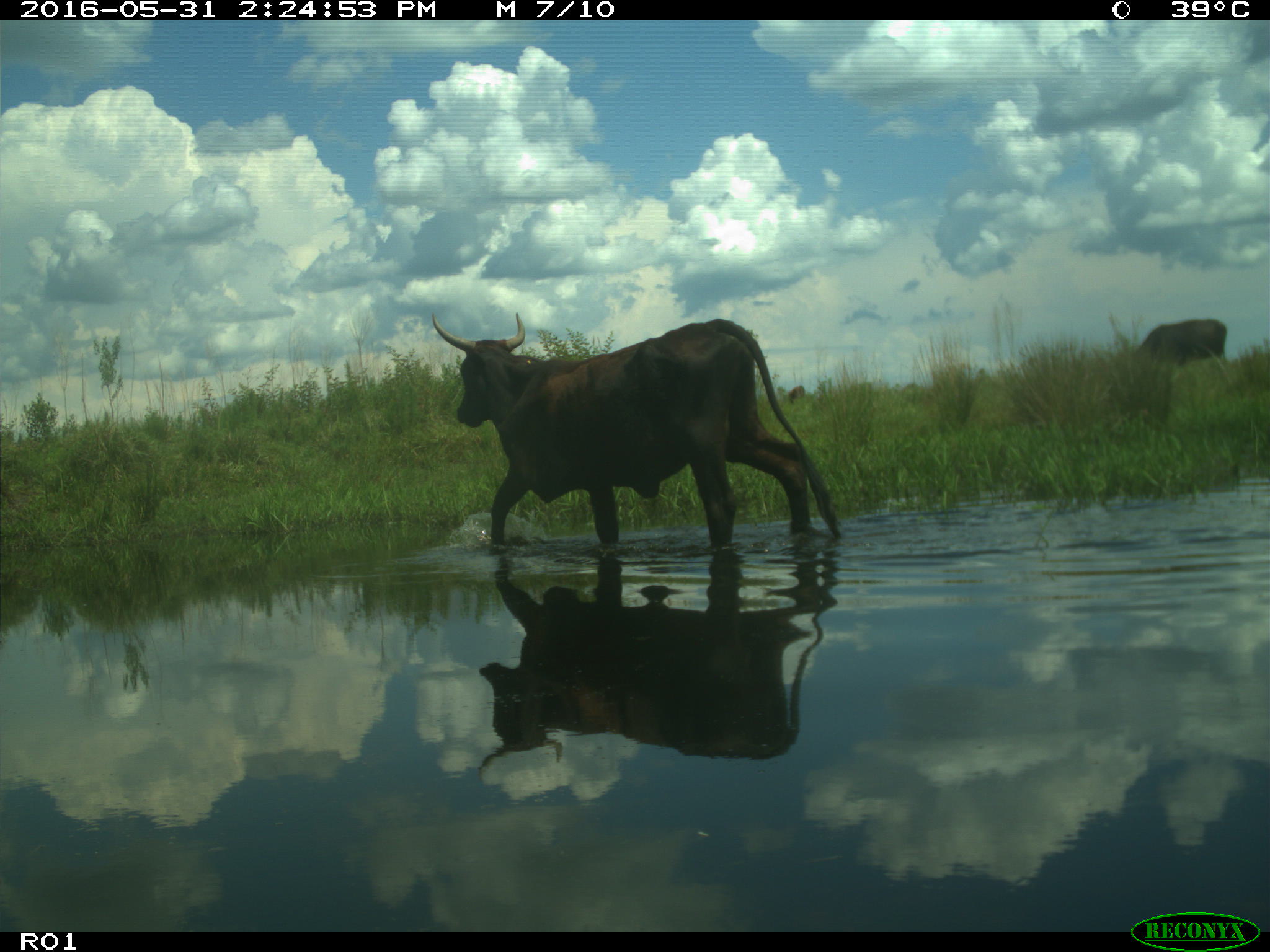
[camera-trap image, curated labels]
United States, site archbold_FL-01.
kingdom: Animalia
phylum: Chordata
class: Mammalia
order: Artiodactyla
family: Bovidae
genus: Bos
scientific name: Bos taurus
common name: domestic cow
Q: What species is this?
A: Bos taurus (domestic cow).